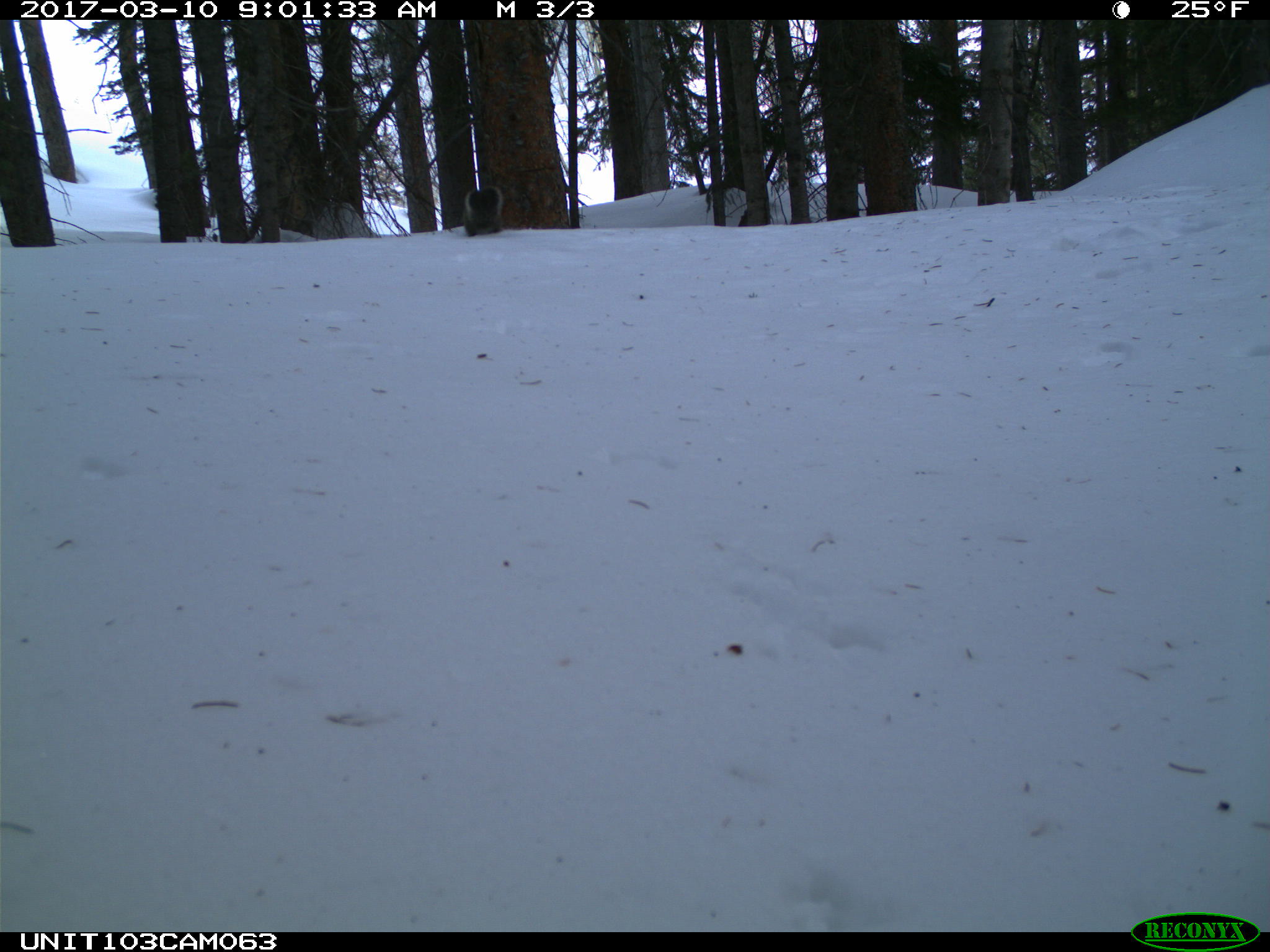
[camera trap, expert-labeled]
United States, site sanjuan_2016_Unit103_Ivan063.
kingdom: Animalia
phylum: Chordata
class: Mammalia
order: Rodentia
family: Sciuridae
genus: Tamiasciurus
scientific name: Tamiasciurus hudsonicus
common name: american red squirrel